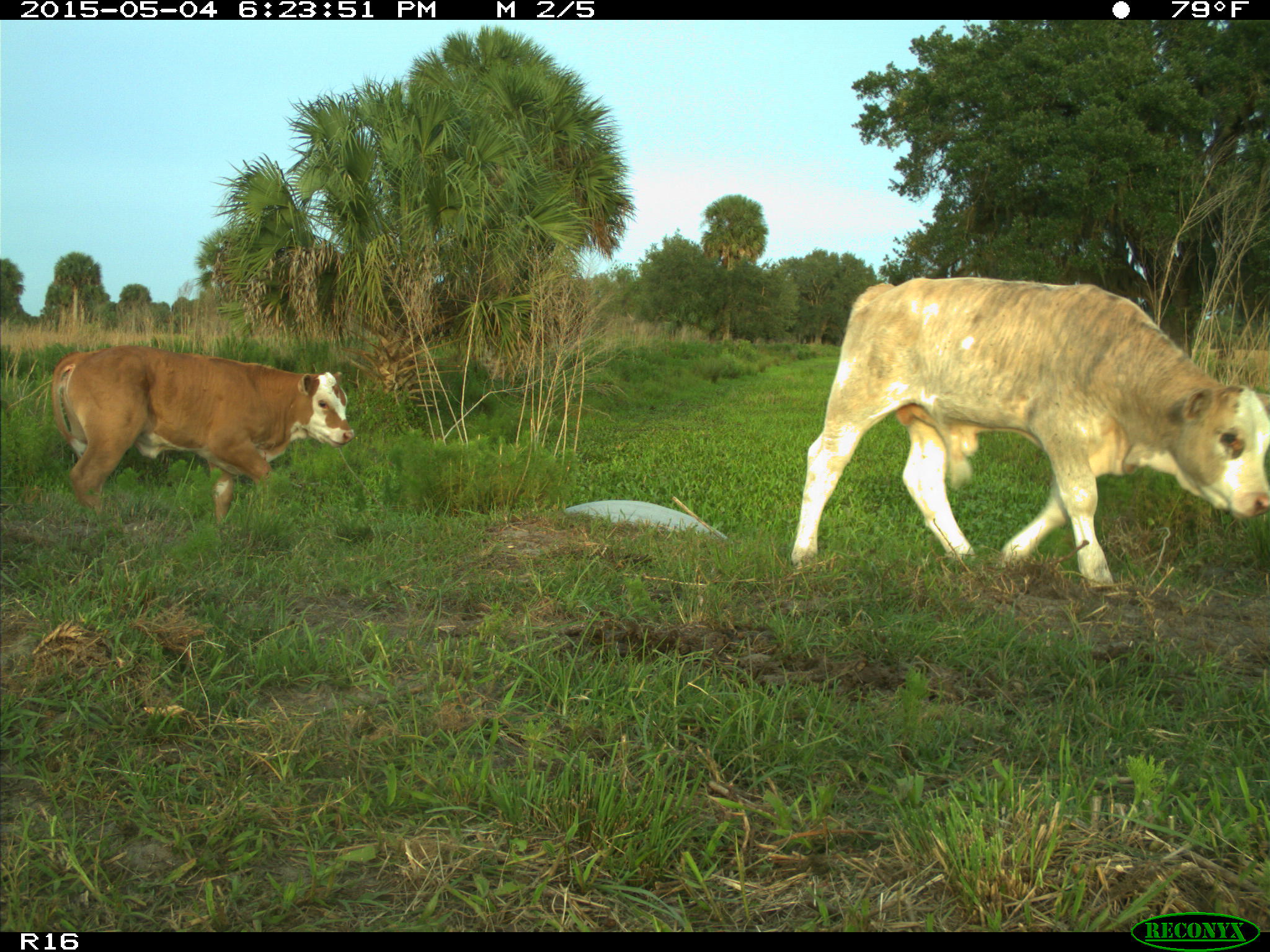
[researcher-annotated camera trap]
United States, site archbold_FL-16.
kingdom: Animalia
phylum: Chordata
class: Mammalia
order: Artiodactyla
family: Bovidae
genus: Bos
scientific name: Bos taurus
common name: domestic cow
Bos taurus (domestic cow).